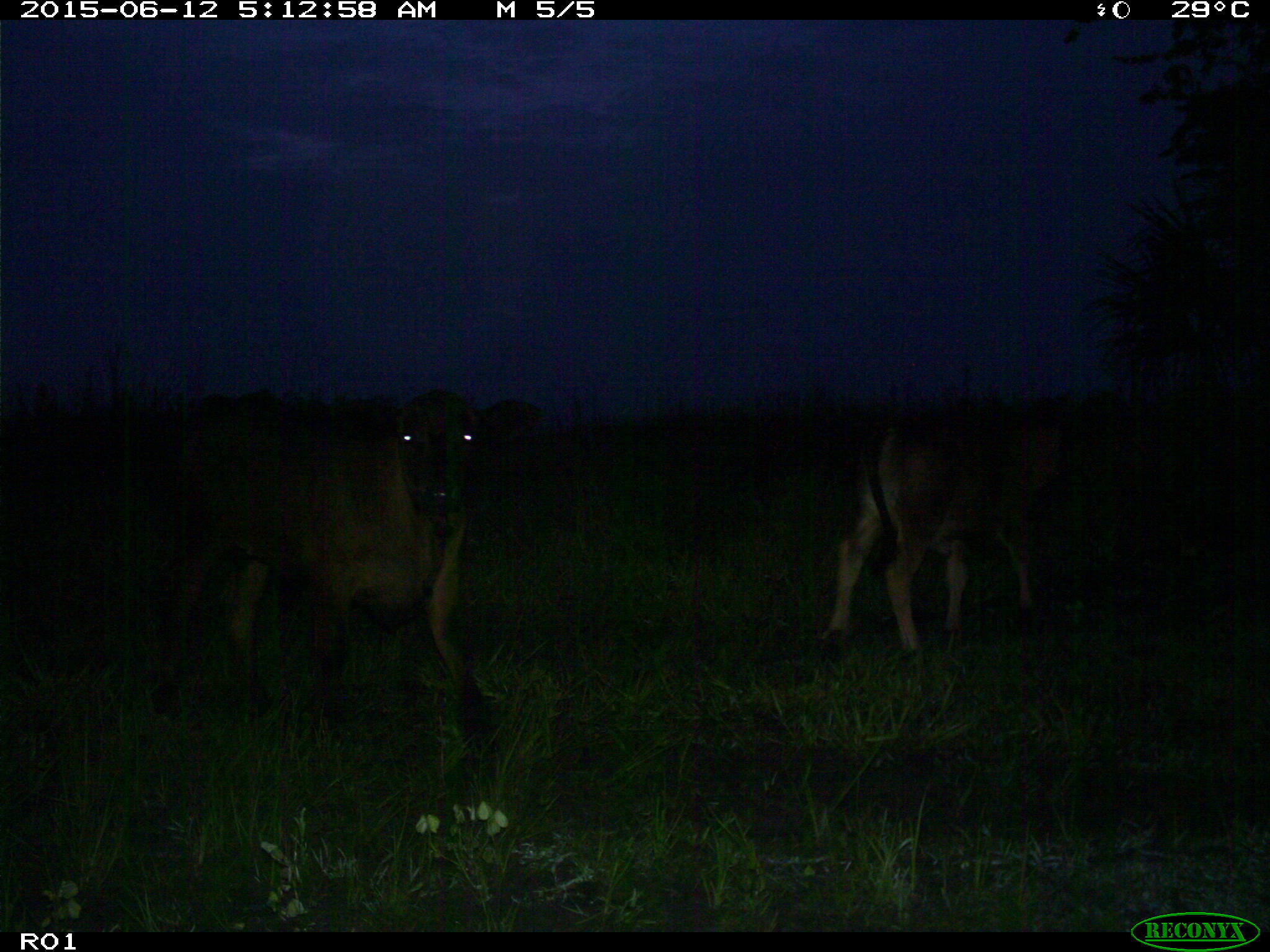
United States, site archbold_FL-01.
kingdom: Animalia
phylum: Chordata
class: Mammalia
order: Artiodactyla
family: Bovidae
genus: Bos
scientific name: Bos taurus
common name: domestic cow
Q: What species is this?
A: Bos taurus (domestic cow).